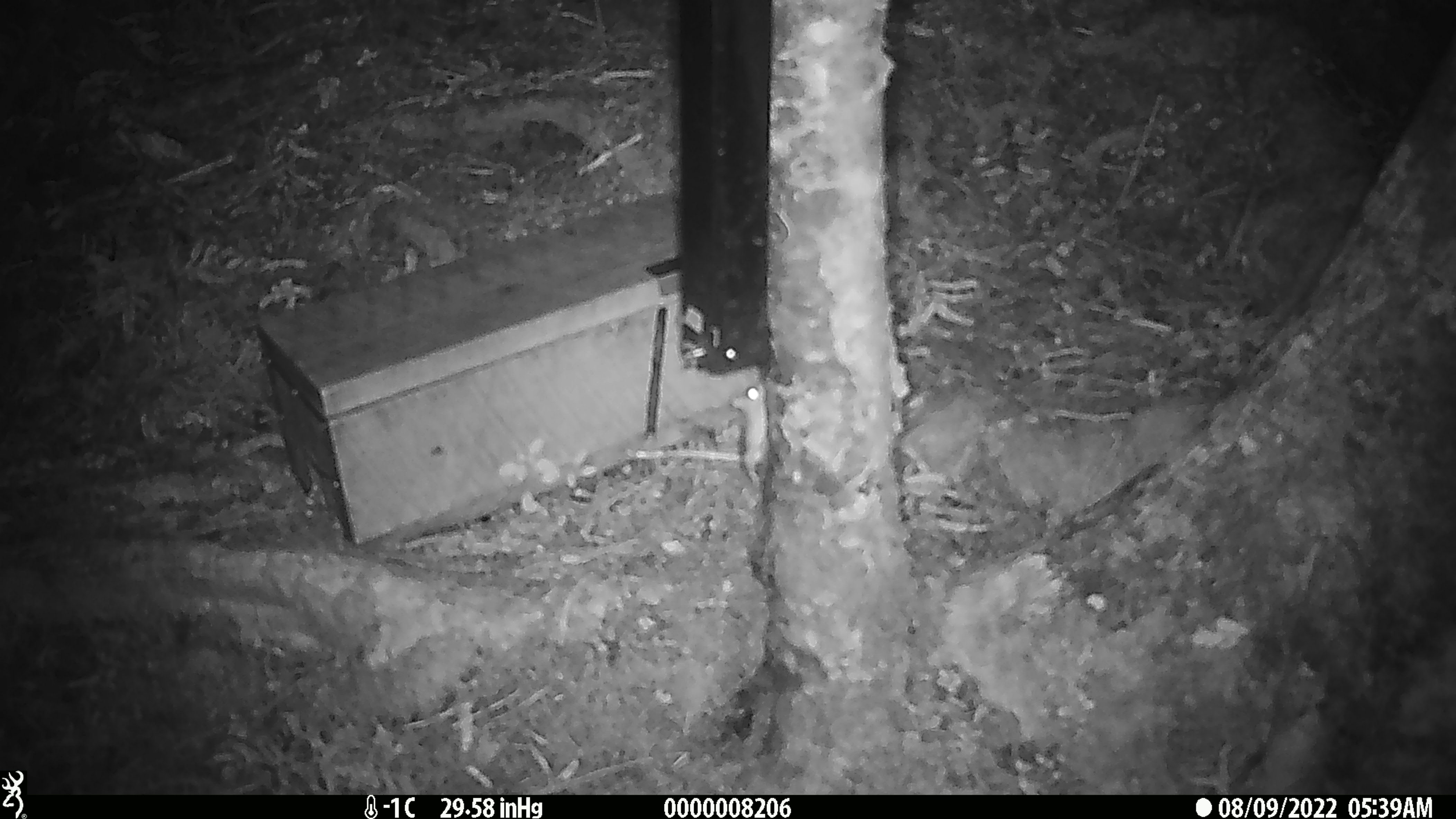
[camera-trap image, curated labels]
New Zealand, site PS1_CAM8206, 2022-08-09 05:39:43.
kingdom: Animalia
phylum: Chordata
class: Mammalia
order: Rodentia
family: Muridae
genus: Mus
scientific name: Mus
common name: mouse